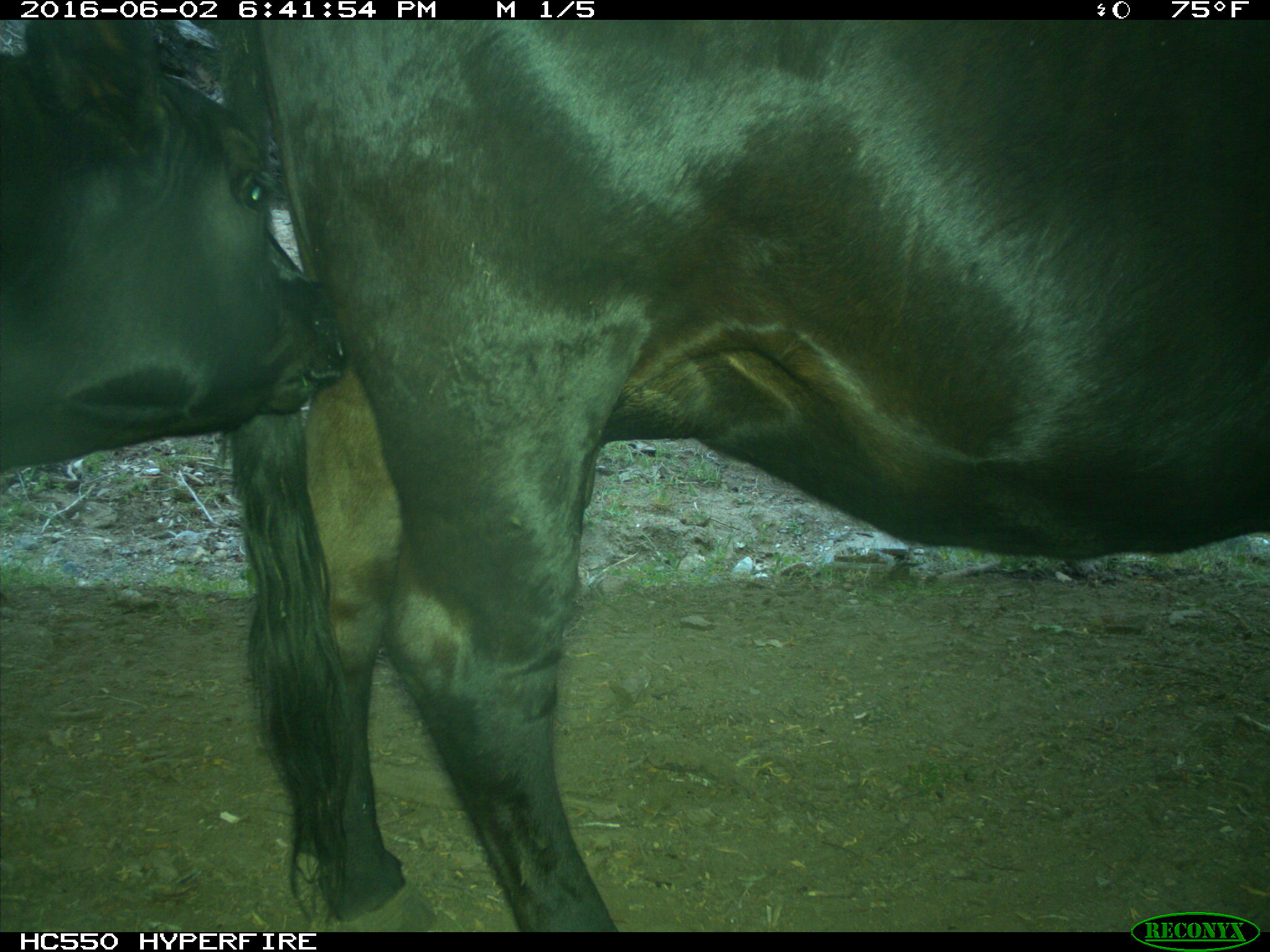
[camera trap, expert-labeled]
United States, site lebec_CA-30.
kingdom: Animalia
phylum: Chordata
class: Mammalia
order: Artiodactyla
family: Bovidae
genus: Bos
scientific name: Bos taurus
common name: domestic cow